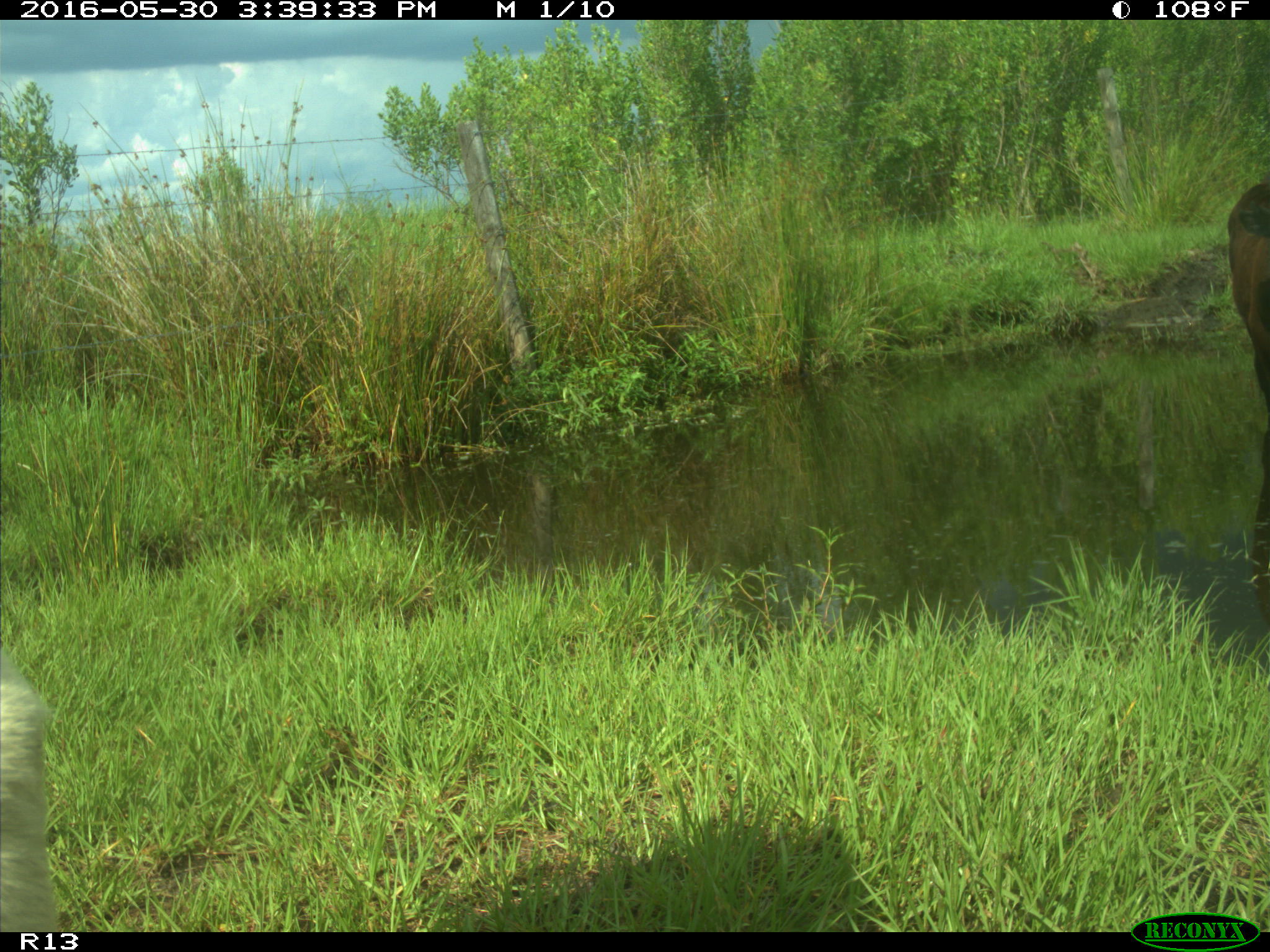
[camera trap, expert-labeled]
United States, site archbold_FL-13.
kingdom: Animalia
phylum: Chordata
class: Mammalia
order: Artiodactyla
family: Bovidae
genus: Bos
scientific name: Bos taurus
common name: domestic cow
Bos taurus (domestic cow).